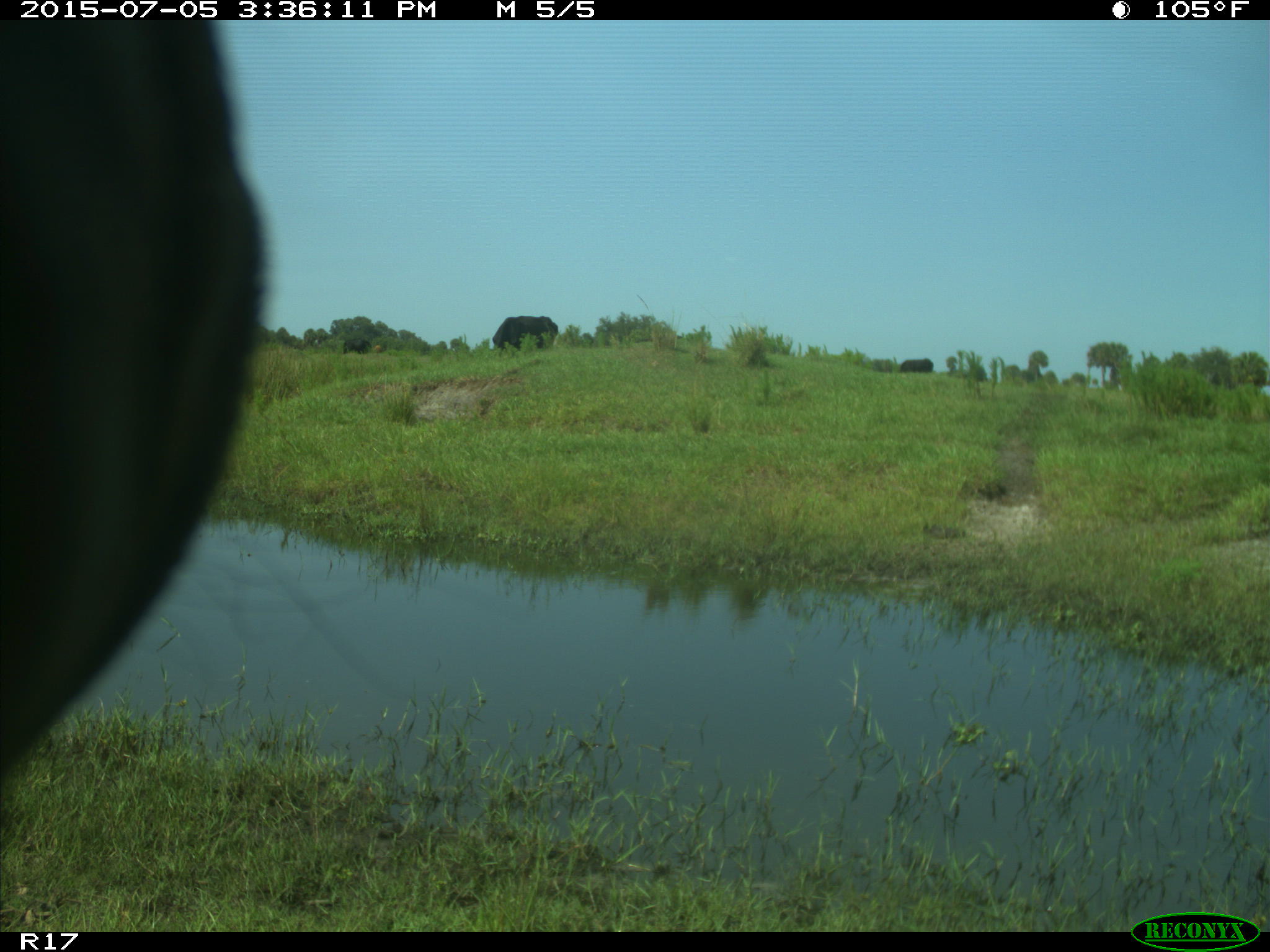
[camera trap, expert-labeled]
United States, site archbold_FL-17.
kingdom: Animalia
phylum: Chordata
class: Mammalia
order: Artiodactyla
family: Bovidae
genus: Bos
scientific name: Bos taurus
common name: domestic cow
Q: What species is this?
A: Bos taurus (domestic cow).